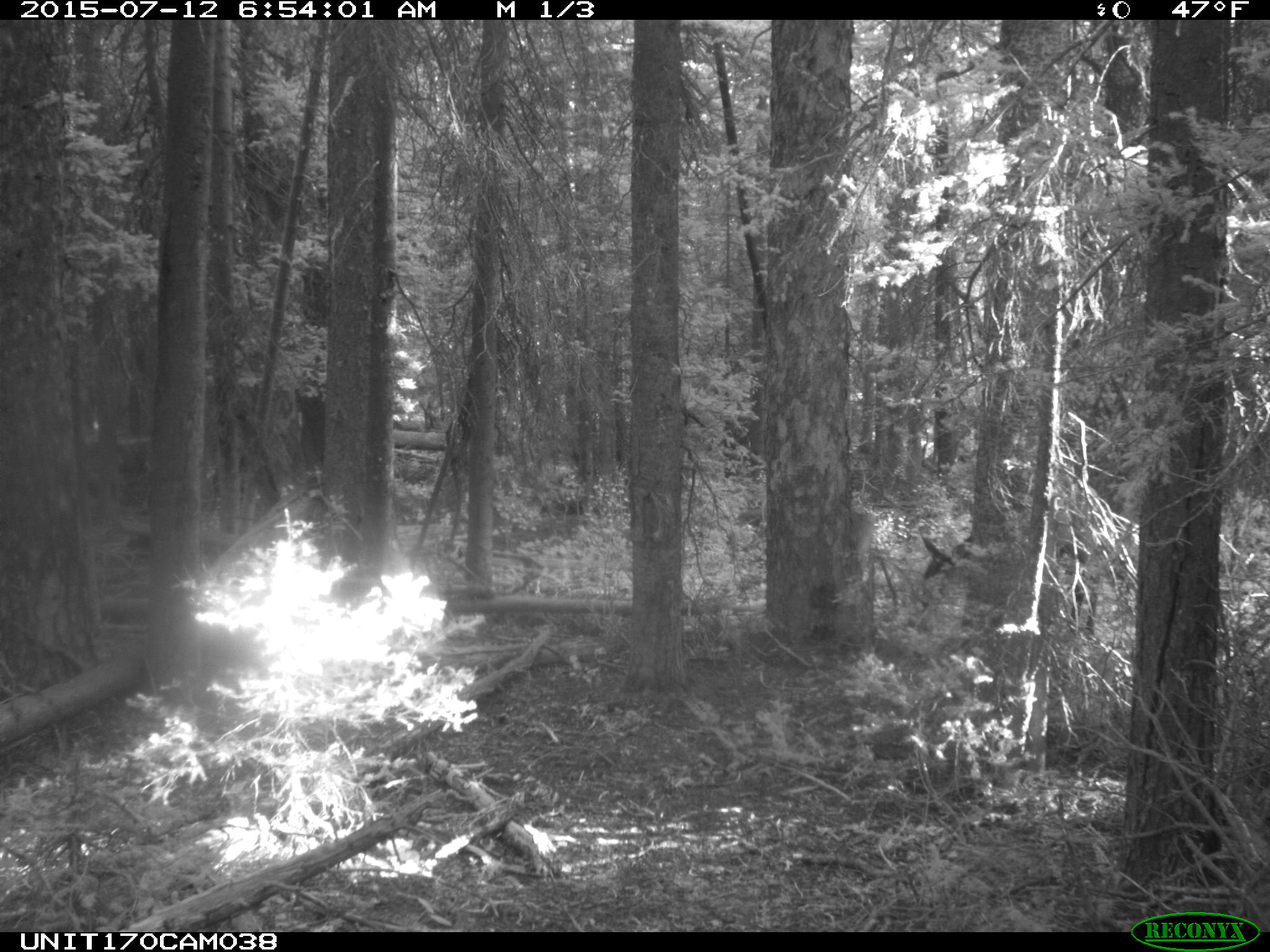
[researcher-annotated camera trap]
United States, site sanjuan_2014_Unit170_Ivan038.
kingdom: Animalia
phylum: Chordata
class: Mammalia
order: Artiodactyla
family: Cervidae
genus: Cervus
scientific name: Cervus elaphus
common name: red deer